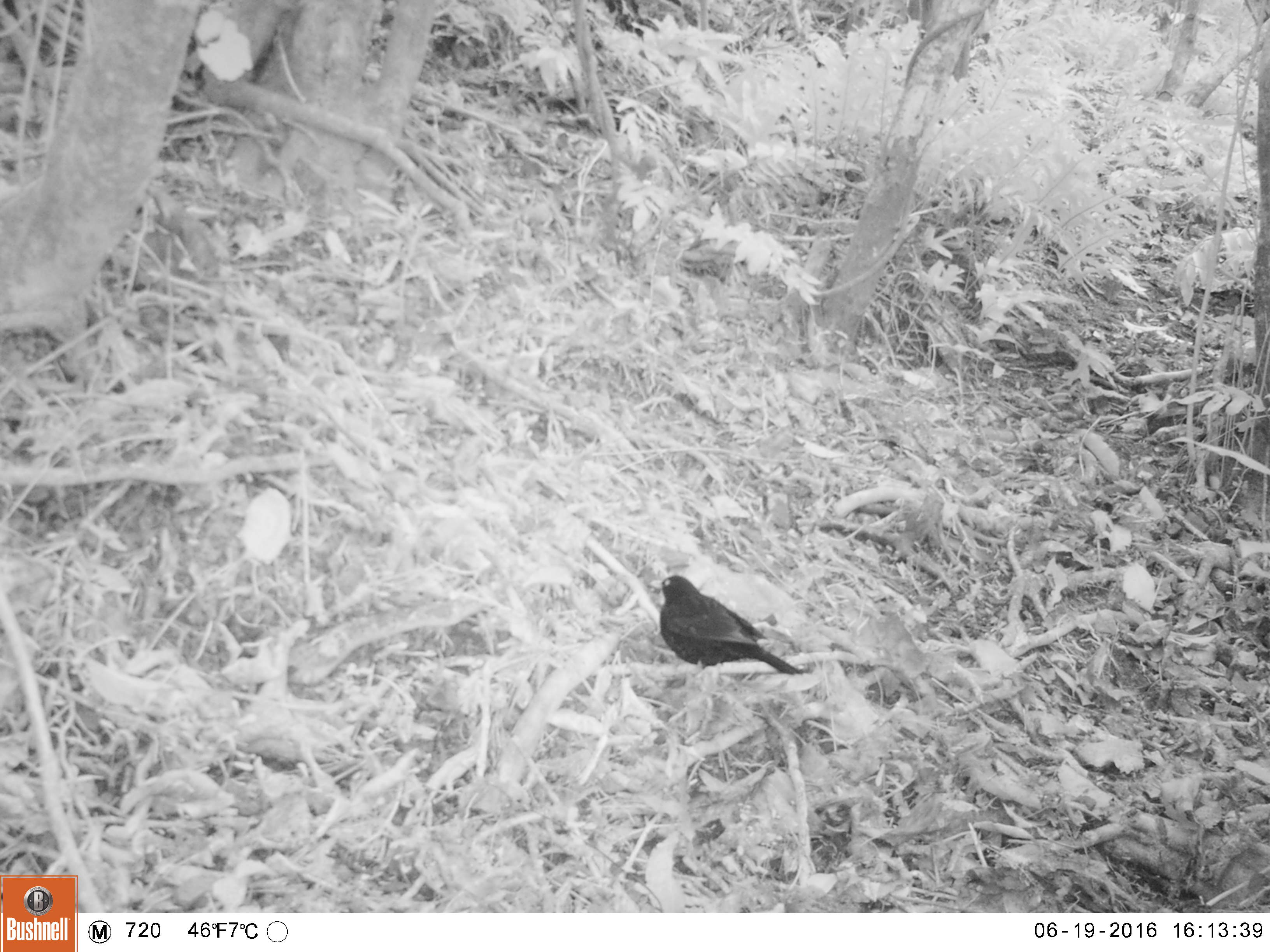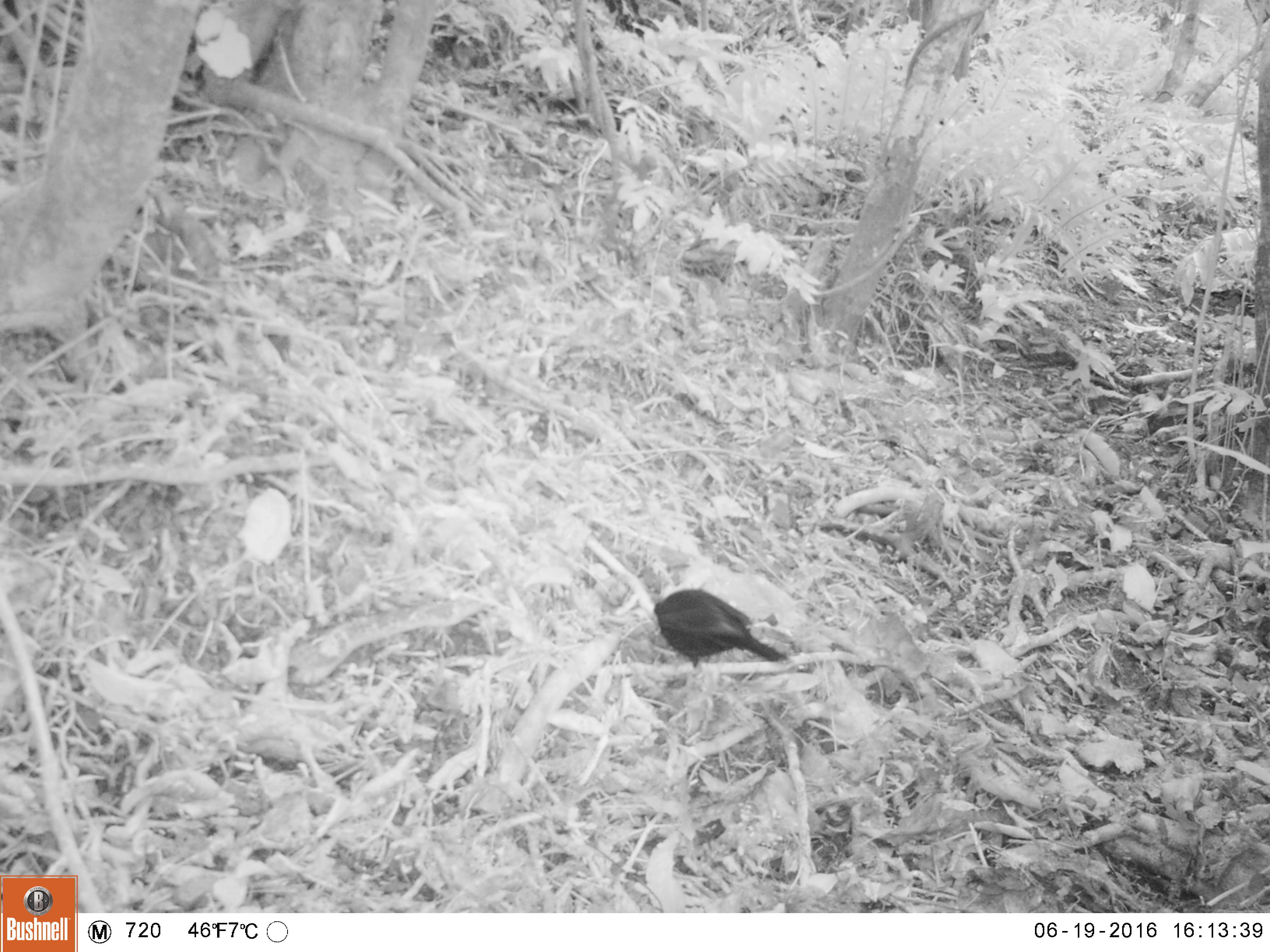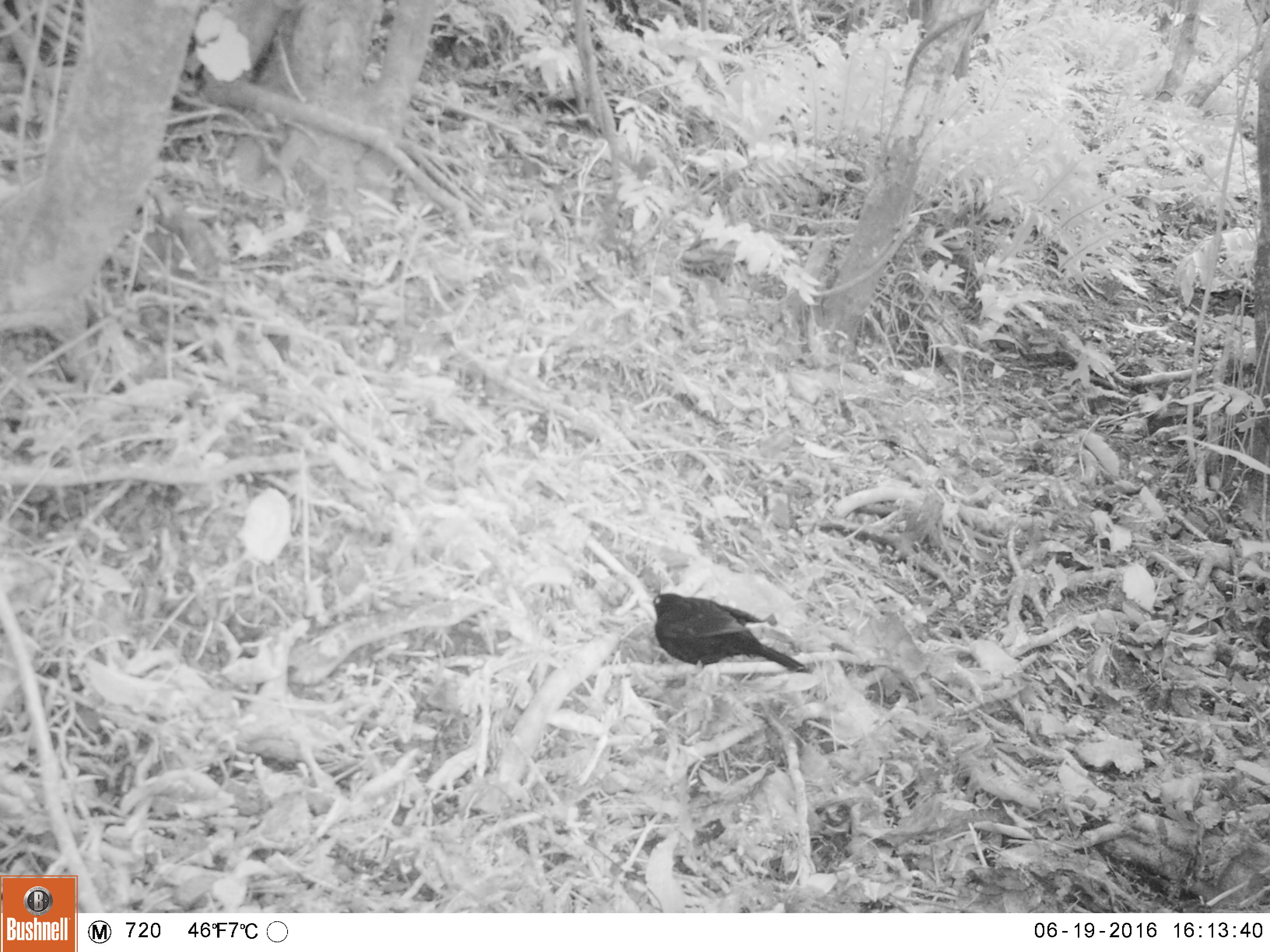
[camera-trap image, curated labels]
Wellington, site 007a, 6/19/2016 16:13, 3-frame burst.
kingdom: Animalia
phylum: Chordata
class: Aves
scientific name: Aves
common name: bird